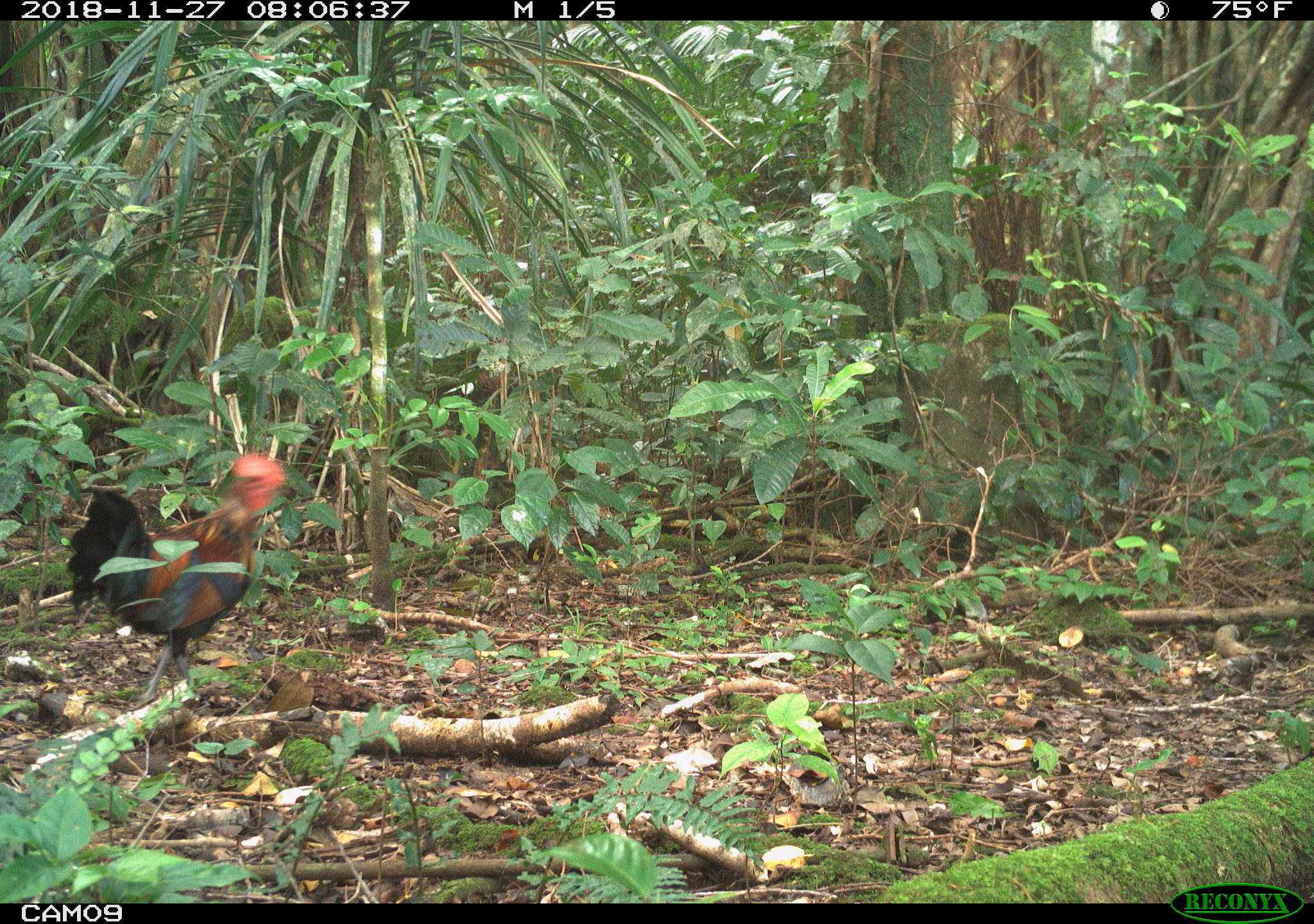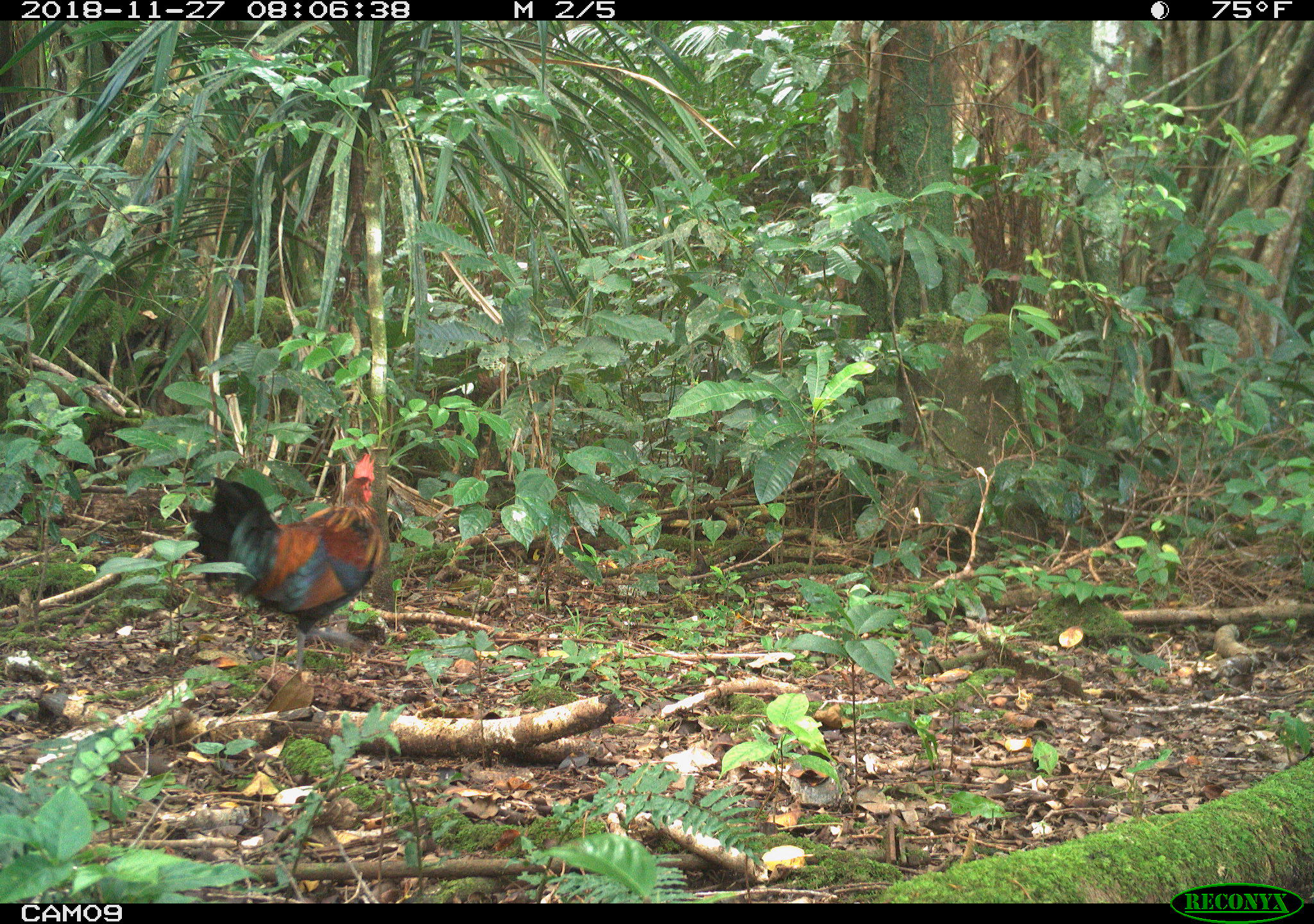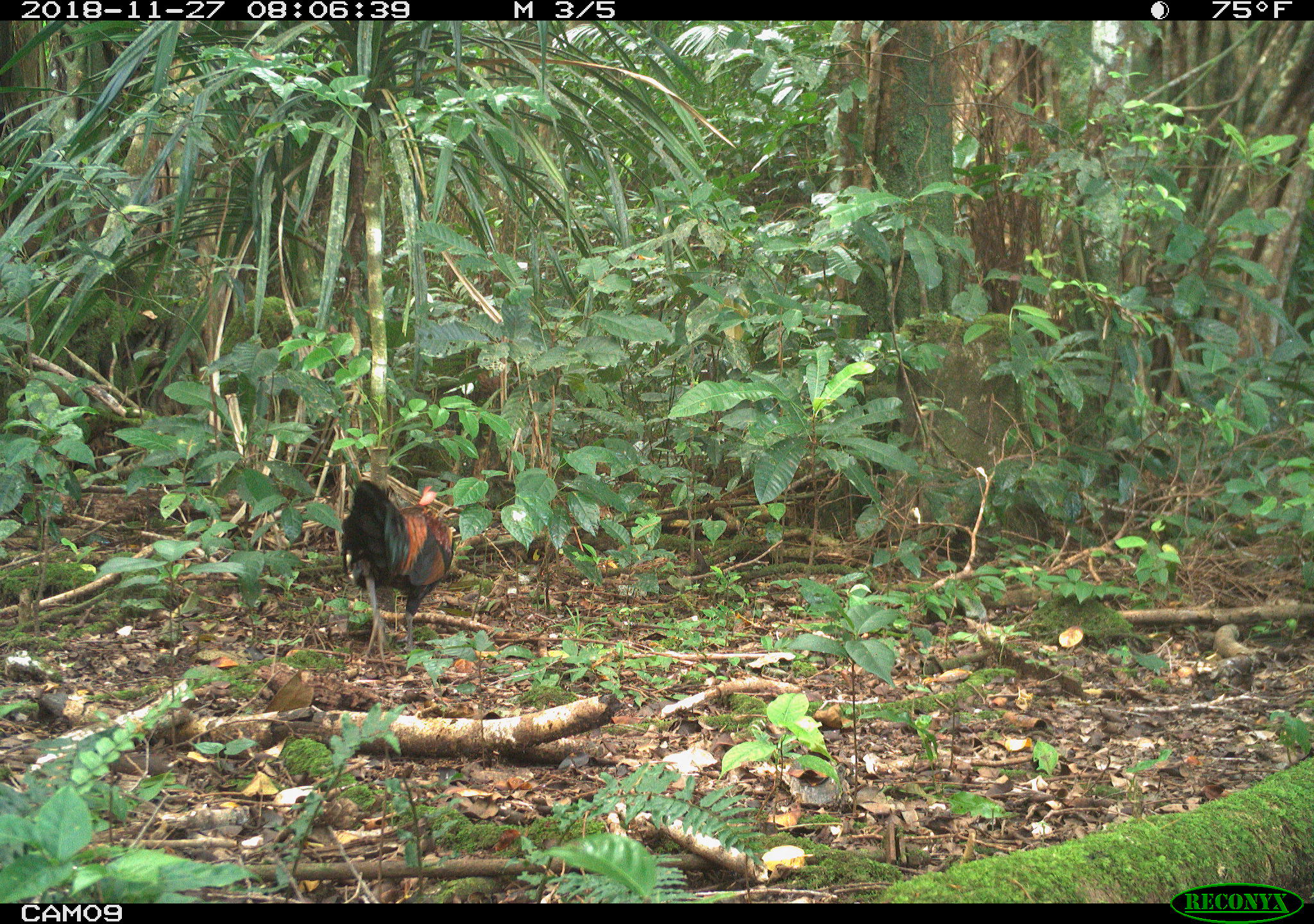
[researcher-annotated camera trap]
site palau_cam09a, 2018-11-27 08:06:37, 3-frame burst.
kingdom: Animalia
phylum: Chordata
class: Aves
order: Galliformes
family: Phasianidae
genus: Gallus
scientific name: Gallus gallus domesticus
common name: rooster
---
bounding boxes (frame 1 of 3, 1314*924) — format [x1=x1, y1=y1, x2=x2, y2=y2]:
rooster: [x1=60, y1=454, x2=298, y2=706]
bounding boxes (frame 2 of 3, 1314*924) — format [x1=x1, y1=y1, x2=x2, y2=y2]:
rooster: [x1=178, y1=450, x2=386, y2=672]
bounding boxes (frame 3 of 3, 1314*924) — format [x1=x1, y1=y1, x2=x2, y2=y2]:
rooster: [x1=339, y1=474, x2=456, y2=663]